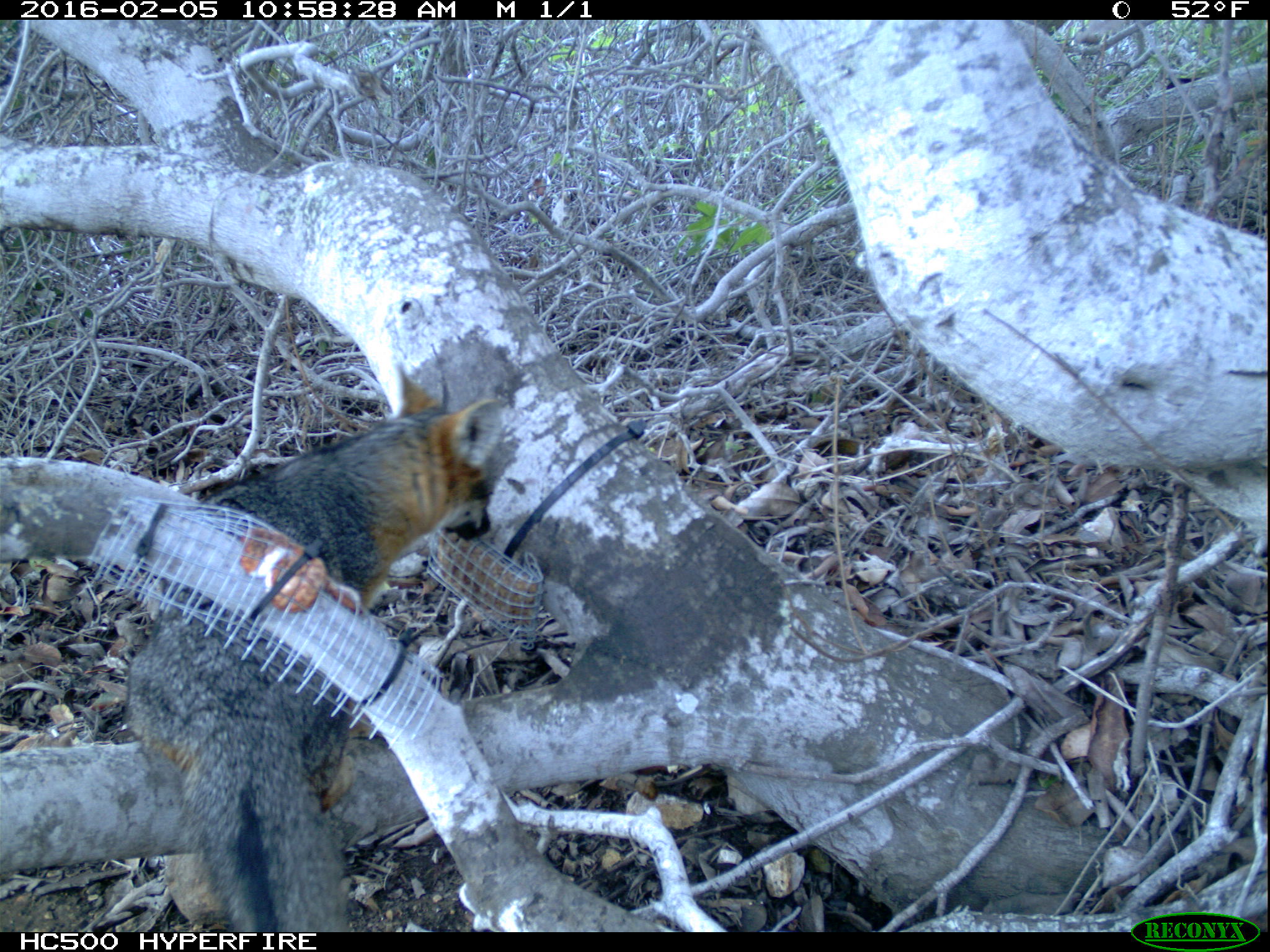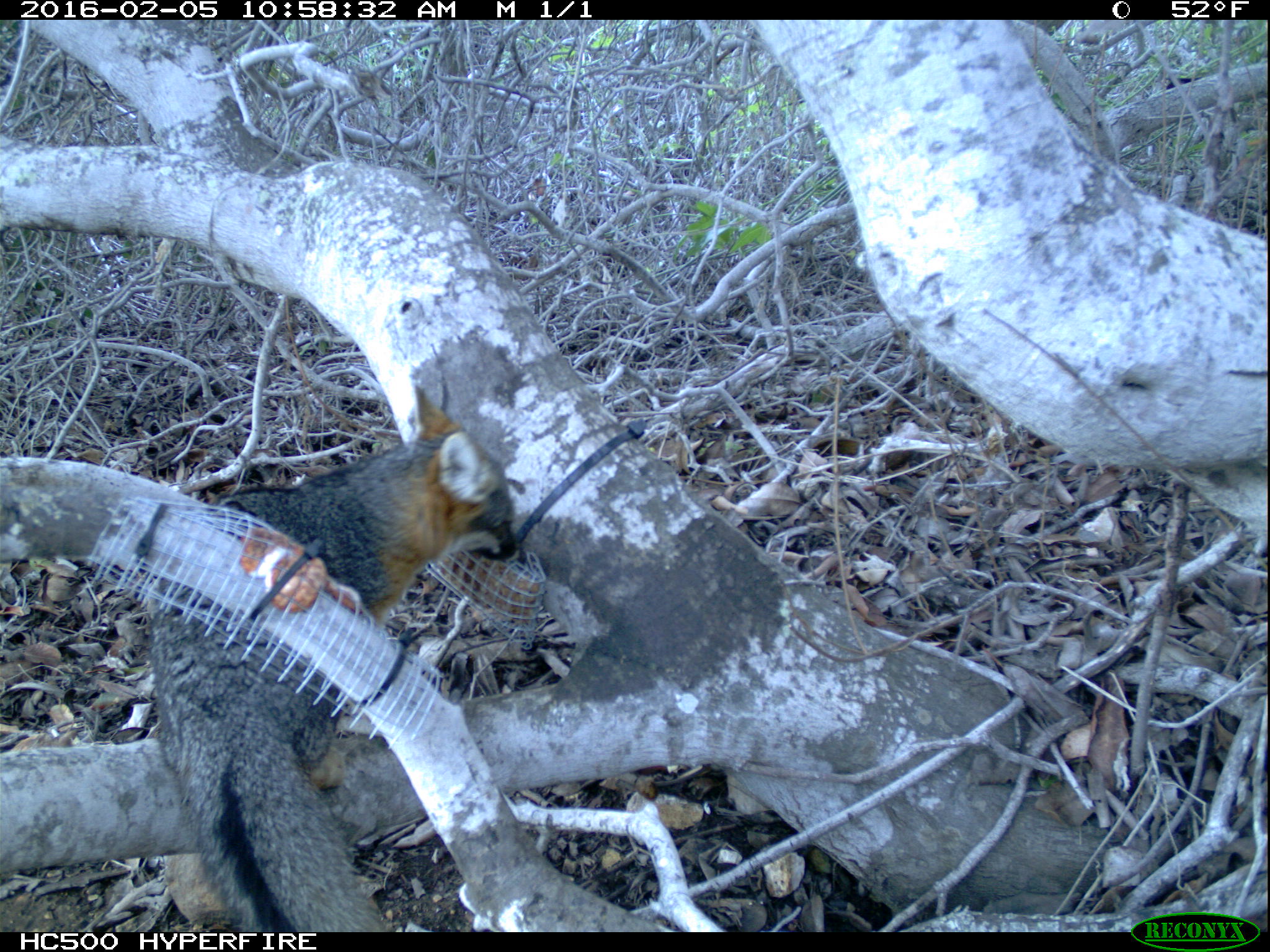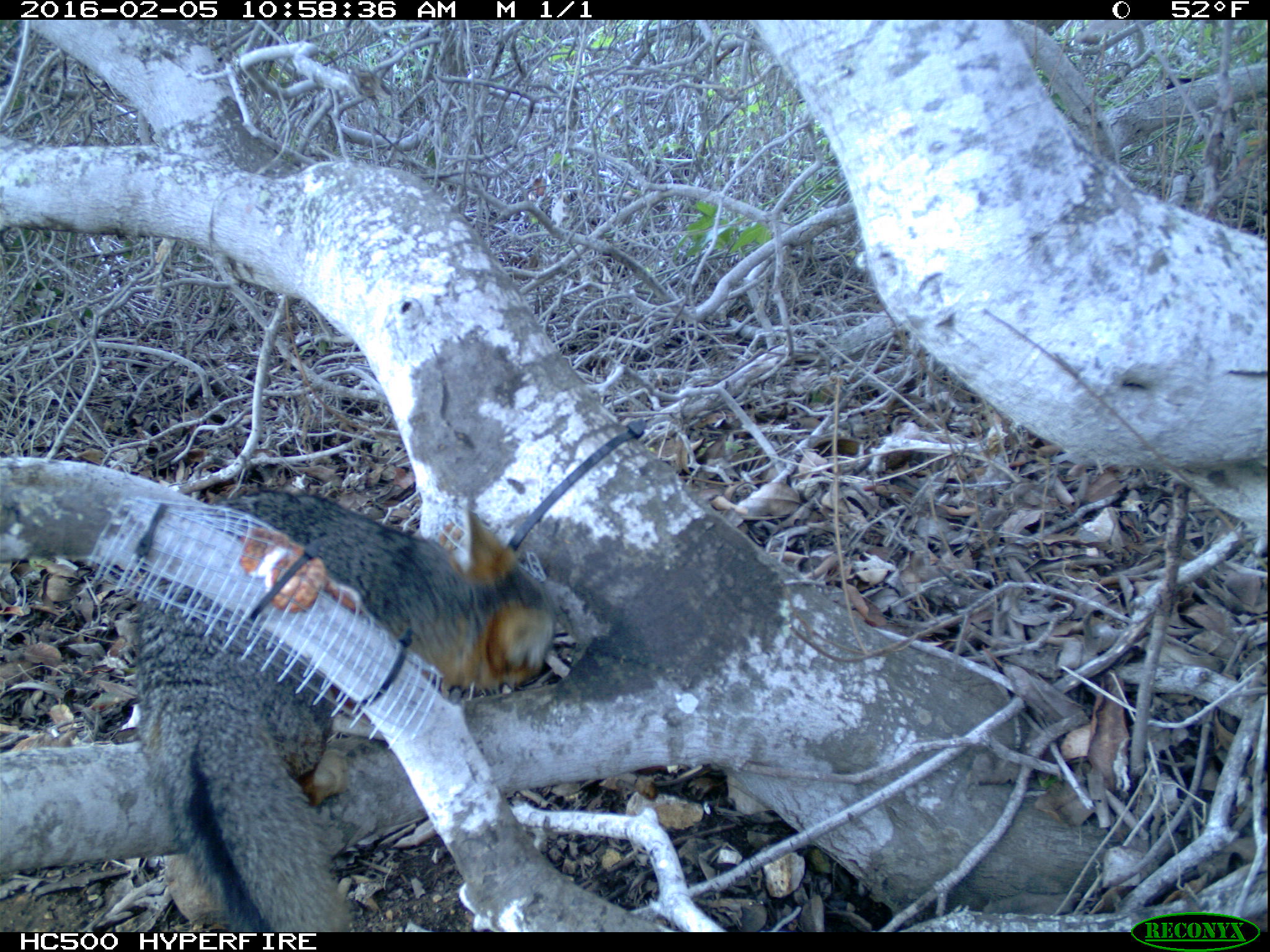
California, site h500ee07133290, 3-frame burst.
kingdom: Animalia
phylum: Chordata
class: Mammalia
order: Carnivora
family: Canidae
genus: Urocyon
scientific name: Urocyon littoralis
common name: island fox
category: fox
Fox (island fox) (Urocyon littoralis).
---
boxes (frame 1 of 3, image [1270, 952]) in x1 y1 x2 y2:
fox: 122 366 505 930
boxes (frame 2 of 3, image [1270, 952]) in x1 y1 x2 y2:
fox: 148 382 520 931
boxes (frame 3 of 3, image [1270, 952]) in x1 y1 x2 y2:
fox: 133 489 556 932